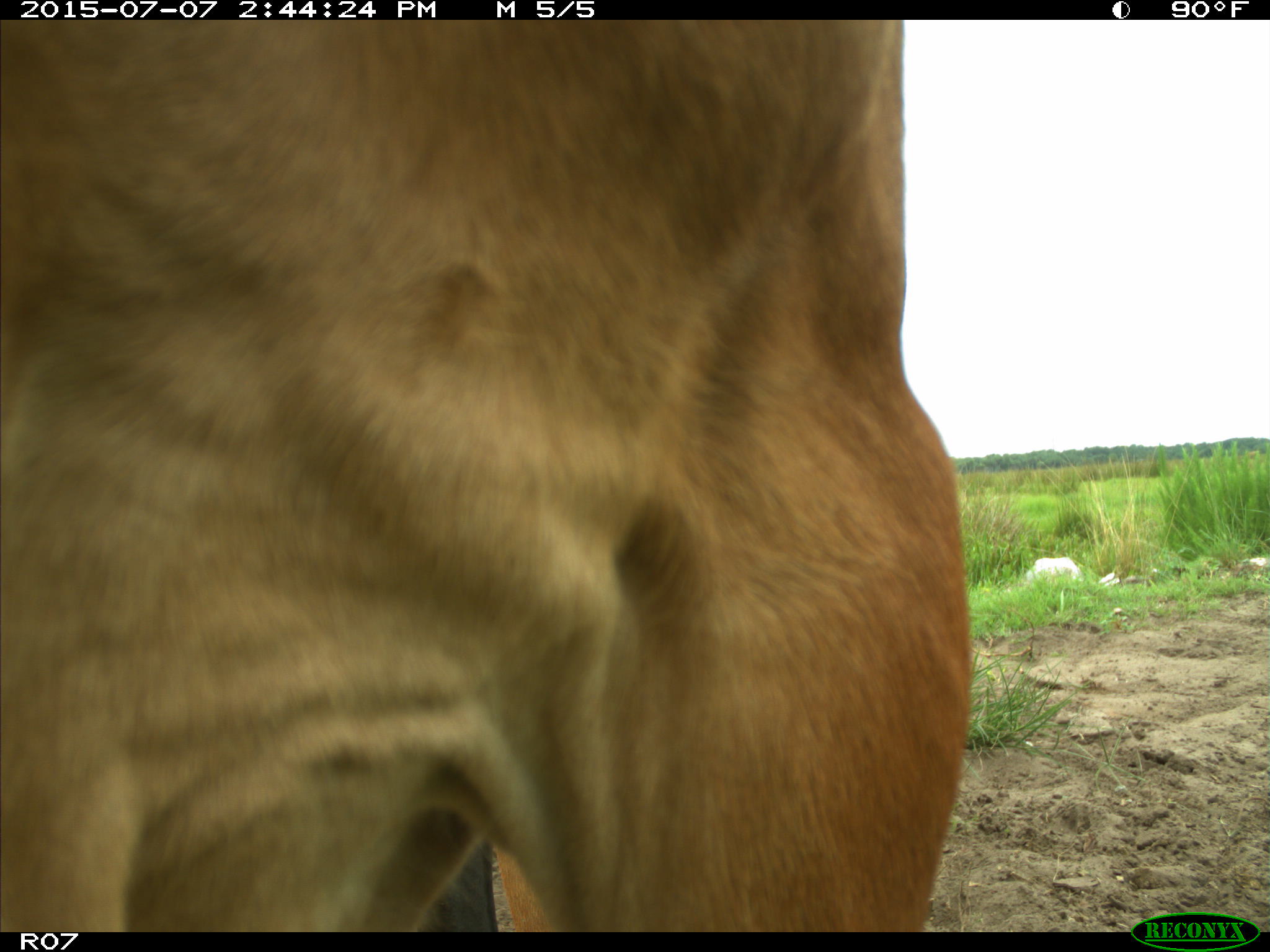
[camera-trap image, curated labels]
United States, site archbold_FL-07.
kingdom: Animalia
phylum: Chordata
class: Mammalia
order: Artiodactyla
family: Bovidae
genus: Bos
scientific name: Bos taurus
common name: domestic cow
Bos taurus (domestic cow).